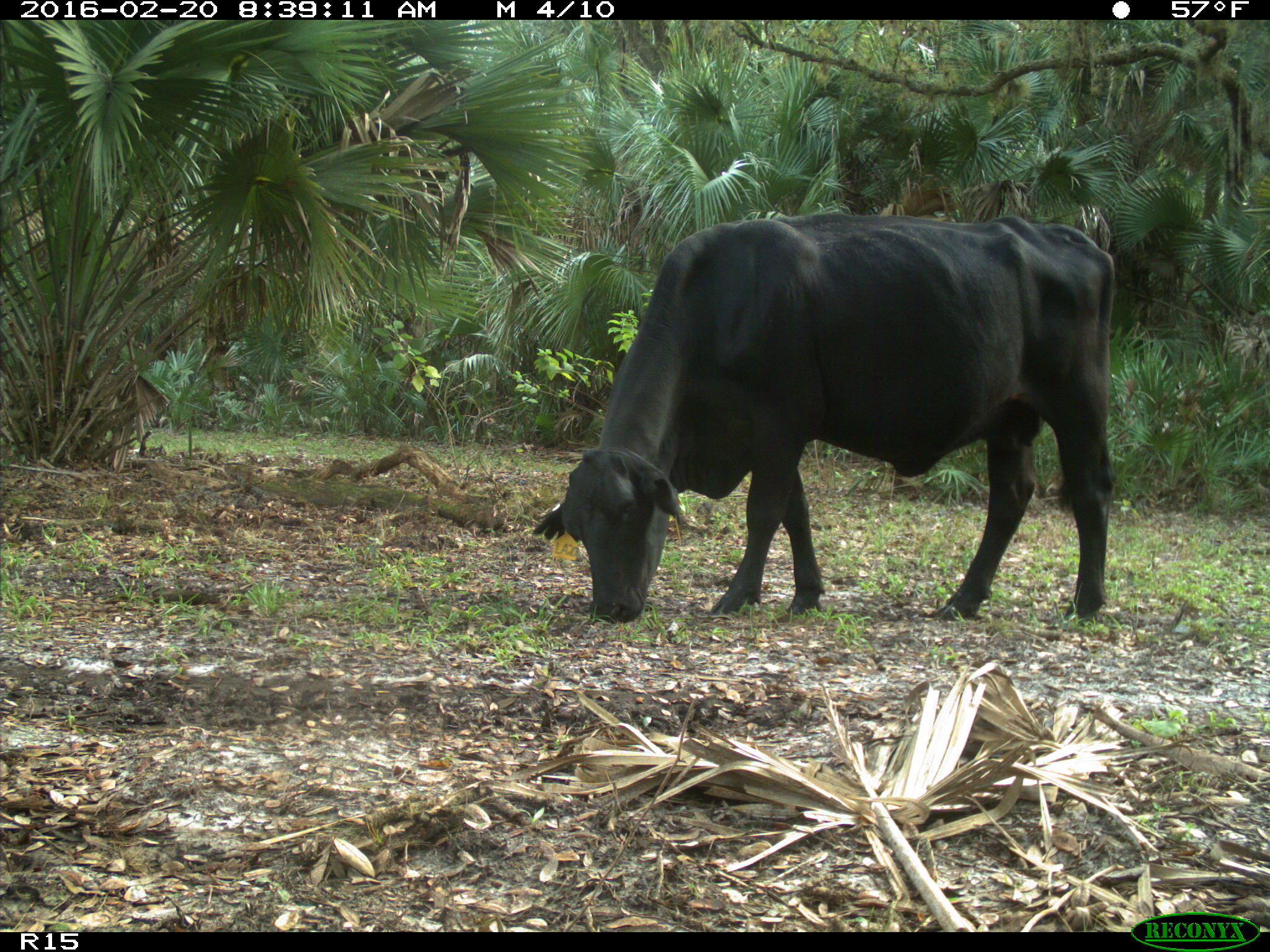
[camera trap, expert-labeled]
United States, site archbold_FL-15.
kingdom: Animalia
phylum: Chordata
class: Mammalia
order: Artiodactyla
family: Bovidae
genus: Bos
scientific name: Bos taurus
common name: domestic cow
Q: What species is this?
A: Bos taurus (domestic cow).